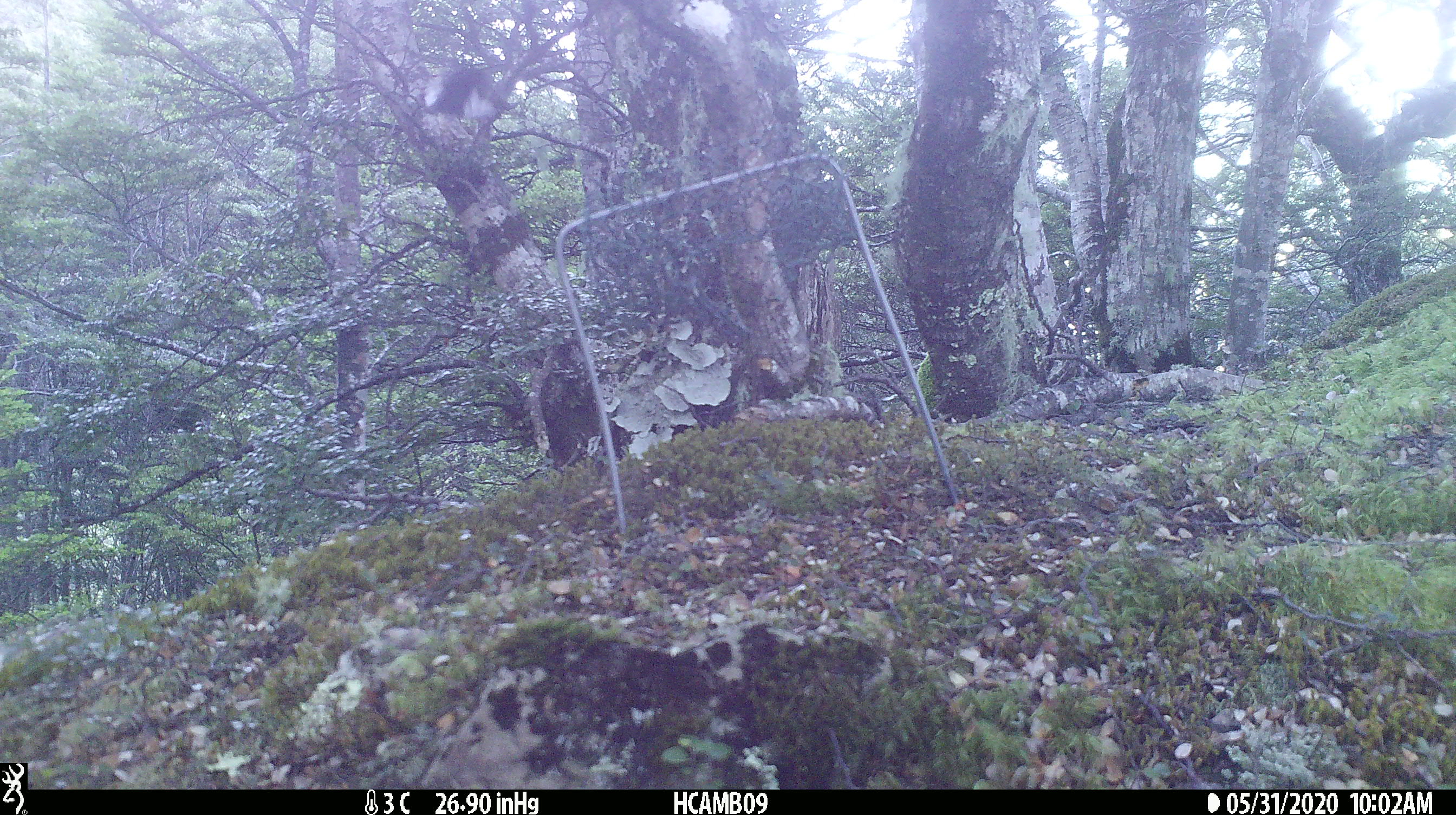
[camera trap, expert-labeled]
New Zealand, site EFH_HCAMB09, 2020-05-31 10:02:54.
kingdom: Animalia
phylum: Chordata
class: Aves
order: Passeriformes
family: Petroicidae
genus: Petroica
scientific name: Petroica macrocephala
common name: tomtit